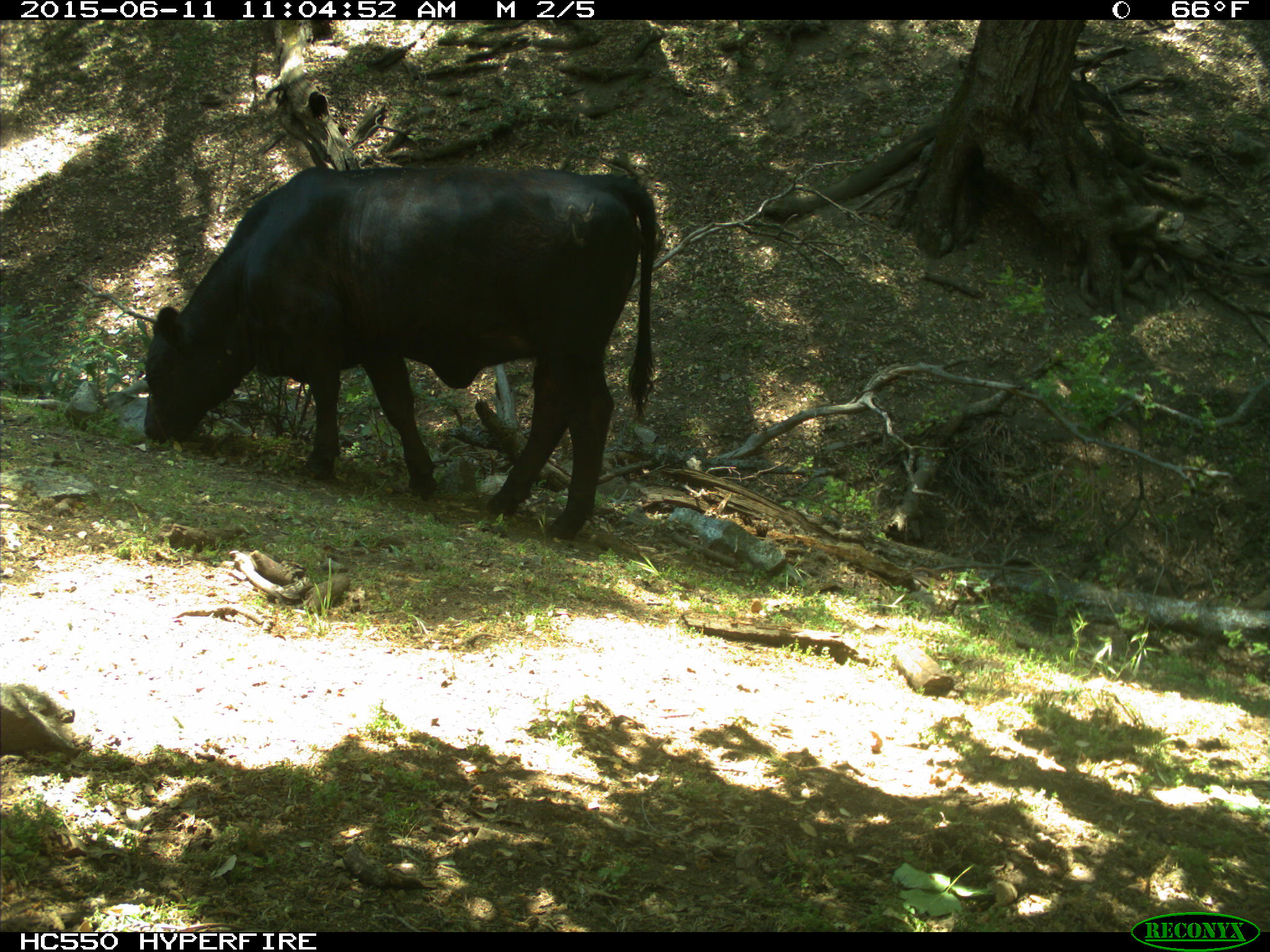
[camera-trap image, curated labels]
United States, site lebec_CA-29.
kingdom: Animalia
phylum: Chordata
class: Mammalia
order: Artiodactyla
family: Bovidae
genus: Bos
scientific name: Bos taurus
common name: domestic cow